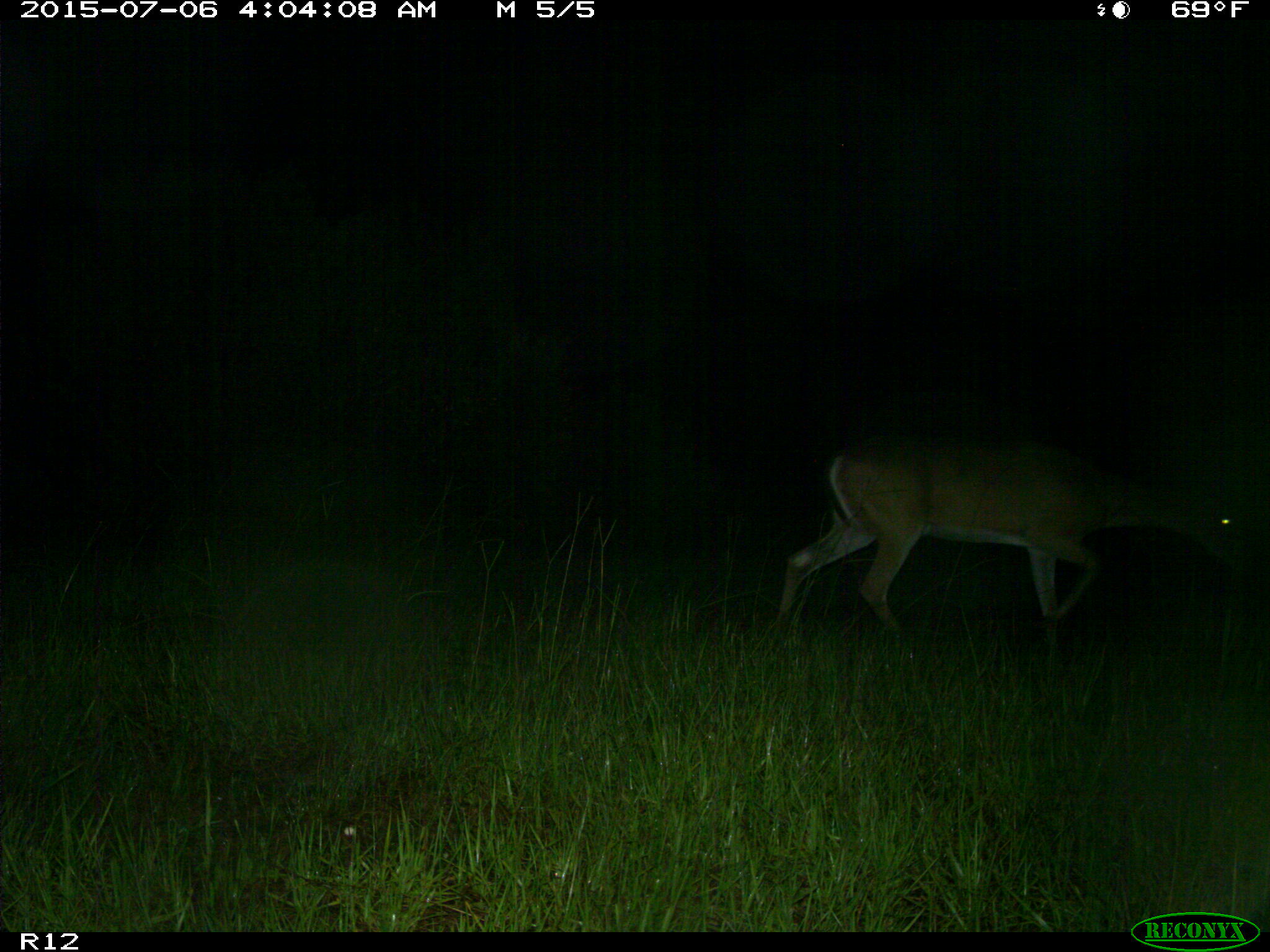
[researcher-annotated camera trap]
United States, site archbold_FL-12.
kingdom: Animalia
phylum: Chordata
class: Mammalia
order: Artiodactyla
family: Cervidae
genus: Odocoileus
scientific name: Odocoileus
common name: deer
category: unidentified deer